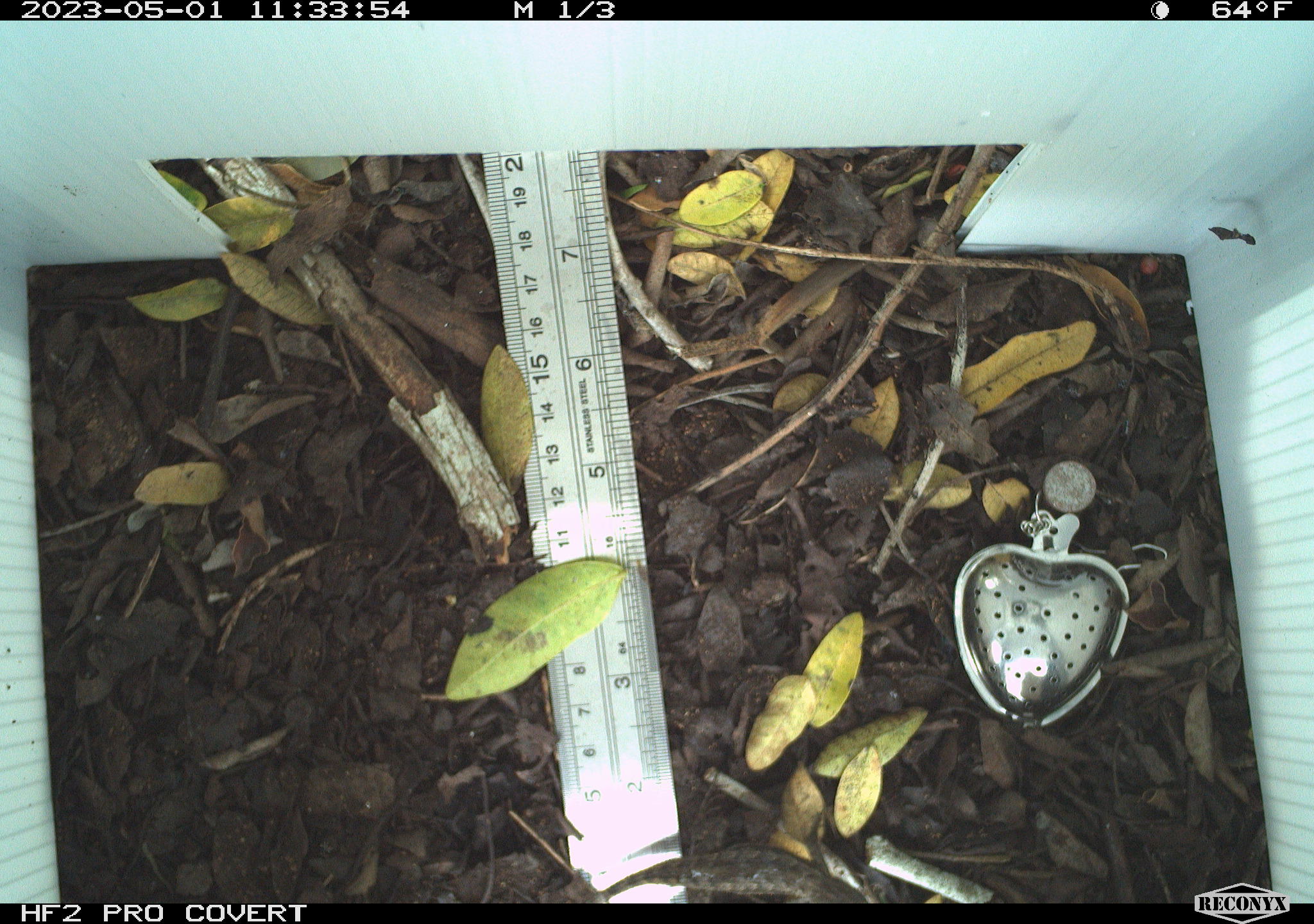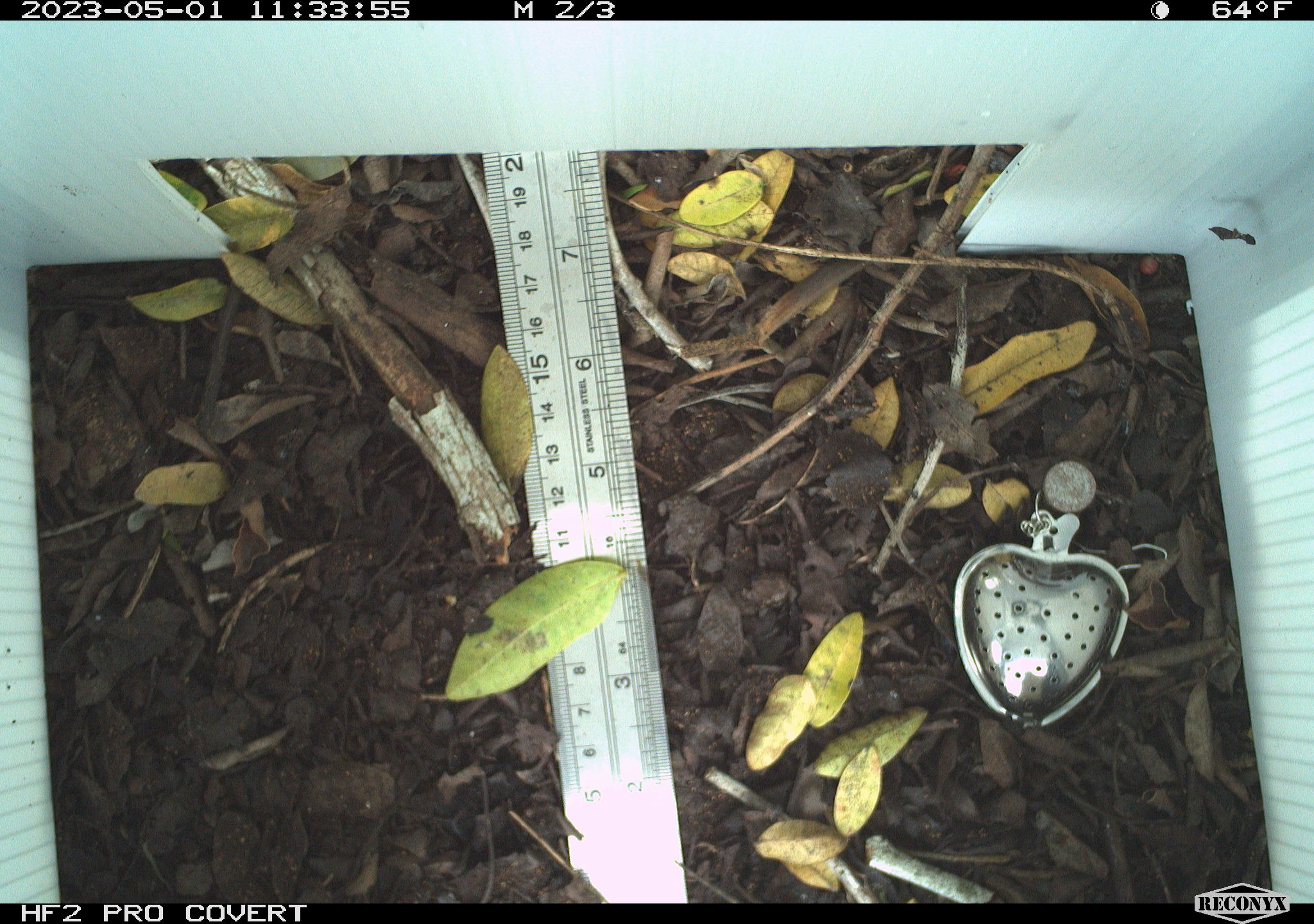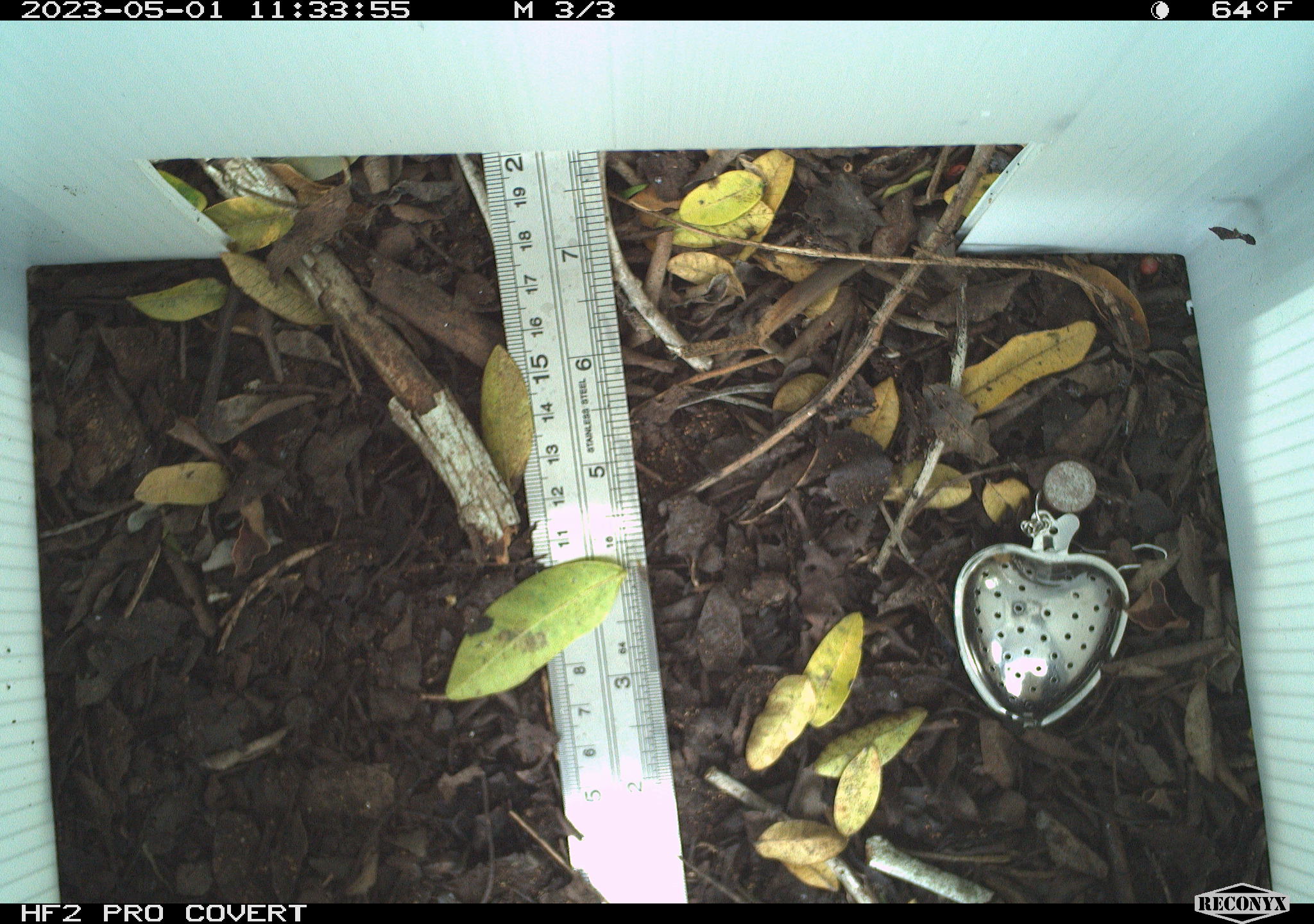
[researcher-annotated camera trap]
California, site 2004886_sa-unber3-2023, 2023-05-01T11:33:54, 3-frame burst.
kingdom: Animalia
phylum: Chordata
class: Reptilia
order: Squamata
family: Phrynosomatidae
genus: Sceloporus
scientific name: Sceloporus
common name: spiny lizards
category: sceloporus species